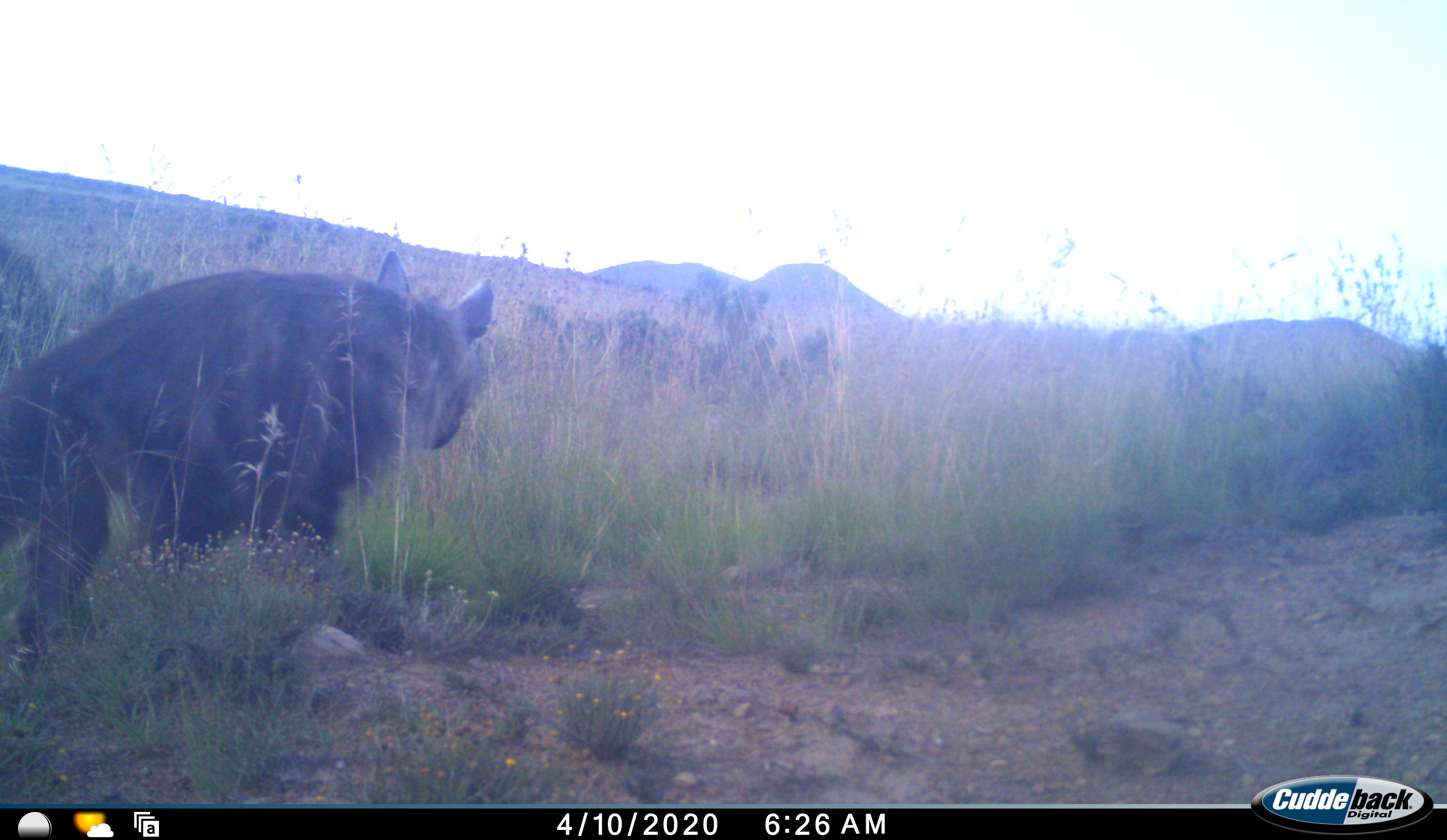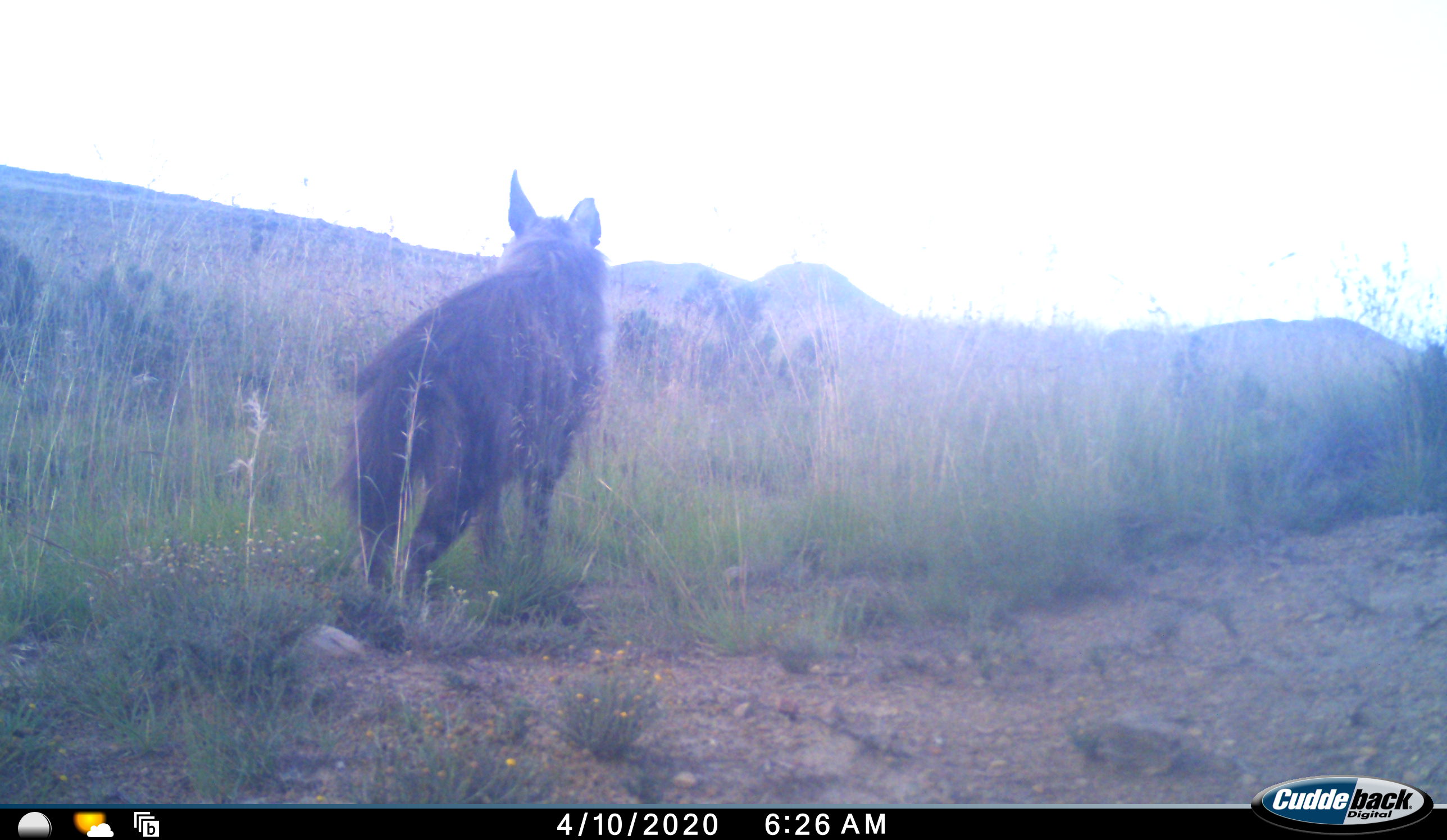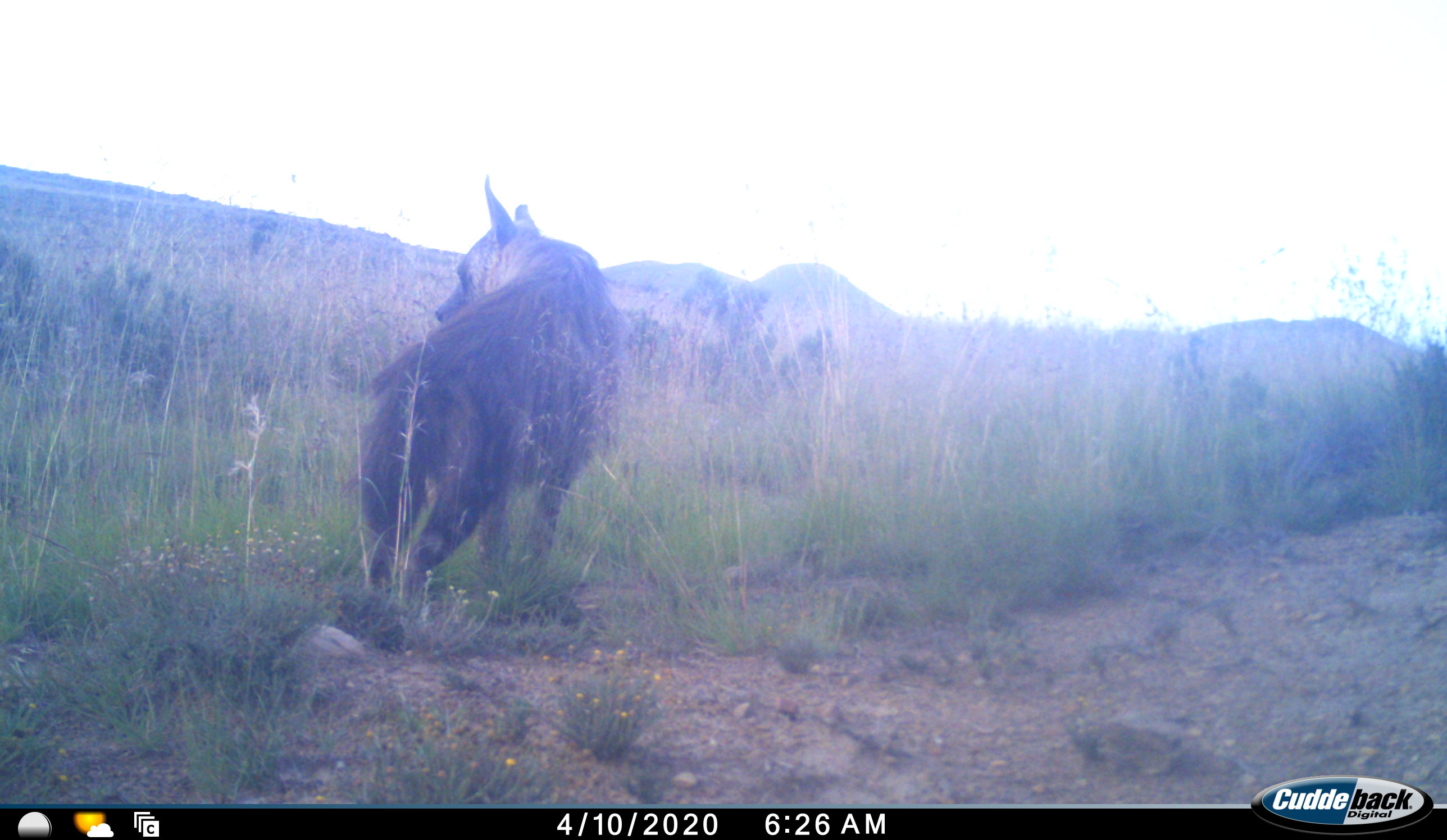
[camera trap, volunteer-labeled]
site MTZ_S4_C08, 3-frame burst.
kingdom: Animalia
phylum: Chordata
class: Mammalia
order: Carnivora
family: Hyaenidae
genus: Parahyaena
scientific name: Parahyaena brunnea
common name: brown hyena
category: hyenabrown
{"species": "hyenabrown (brown hyena) (Parahyaena brunnea)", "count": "1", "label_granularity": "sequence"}